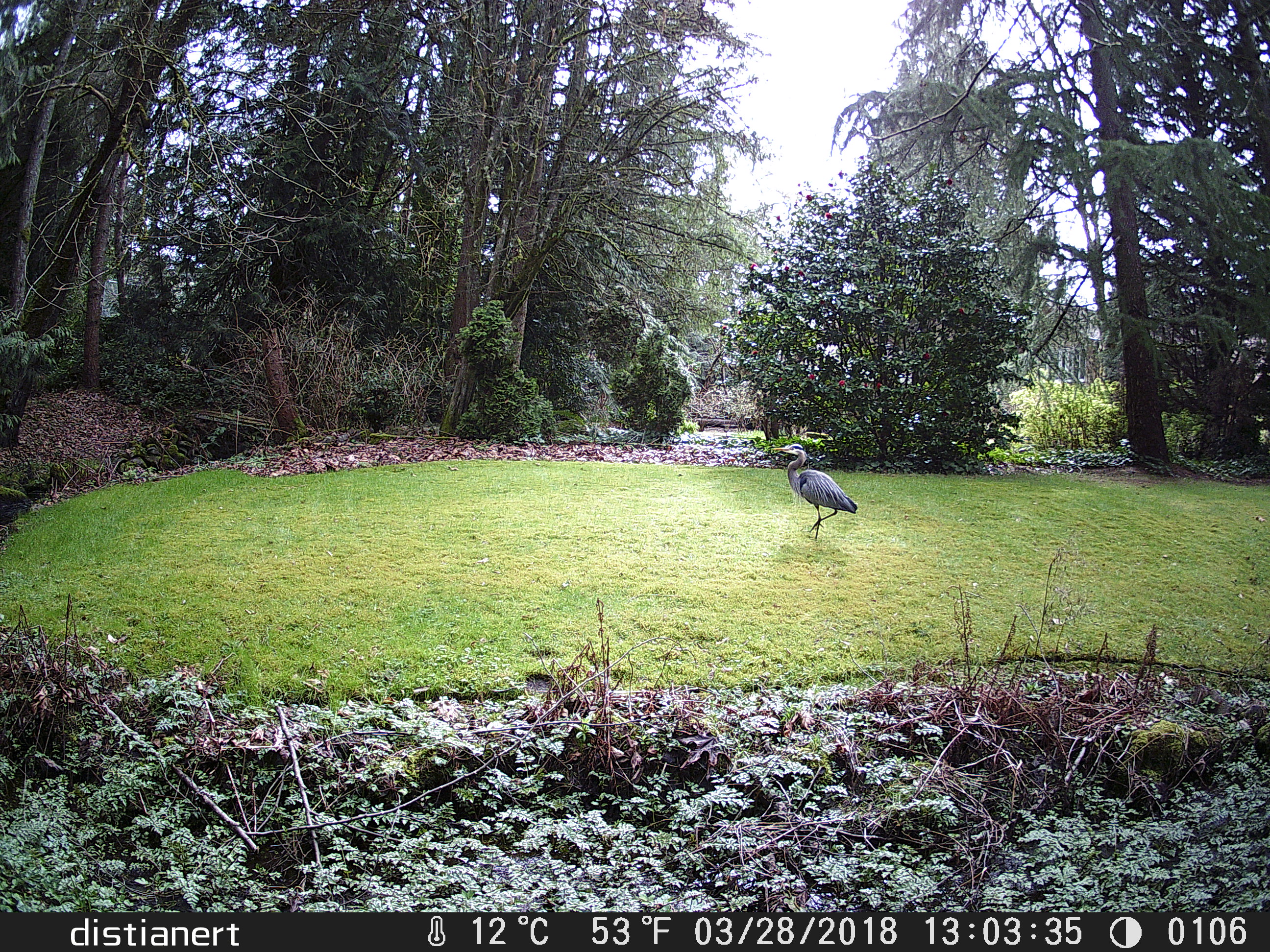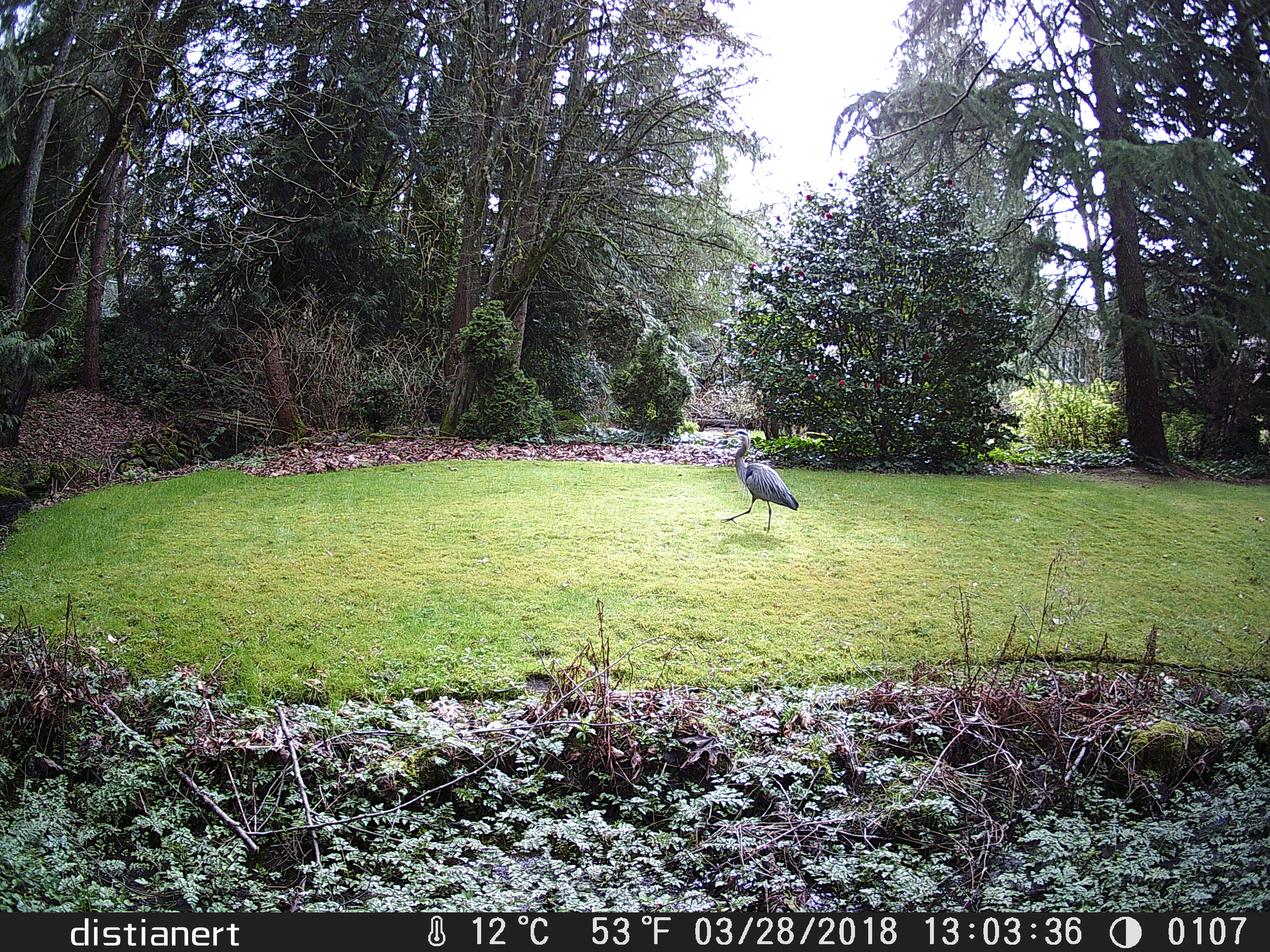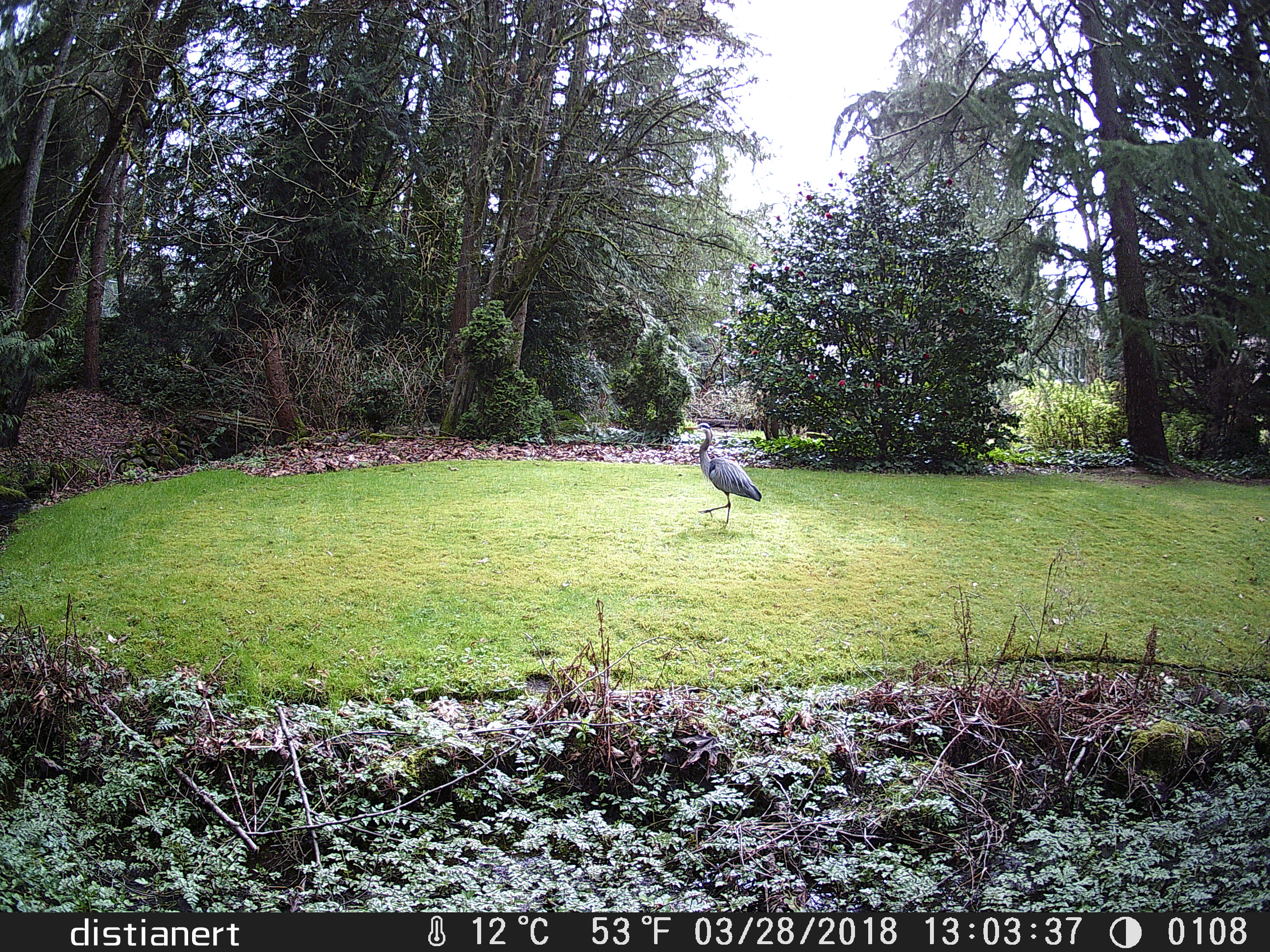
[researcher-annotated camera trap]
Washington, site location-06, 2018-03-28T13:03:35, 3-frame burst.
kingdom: Animalia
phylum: Chordata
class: Aves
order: Pelecaniformes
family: Ardeidae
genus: Ardea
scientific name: Ardea herodias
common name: great blue heron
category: heron